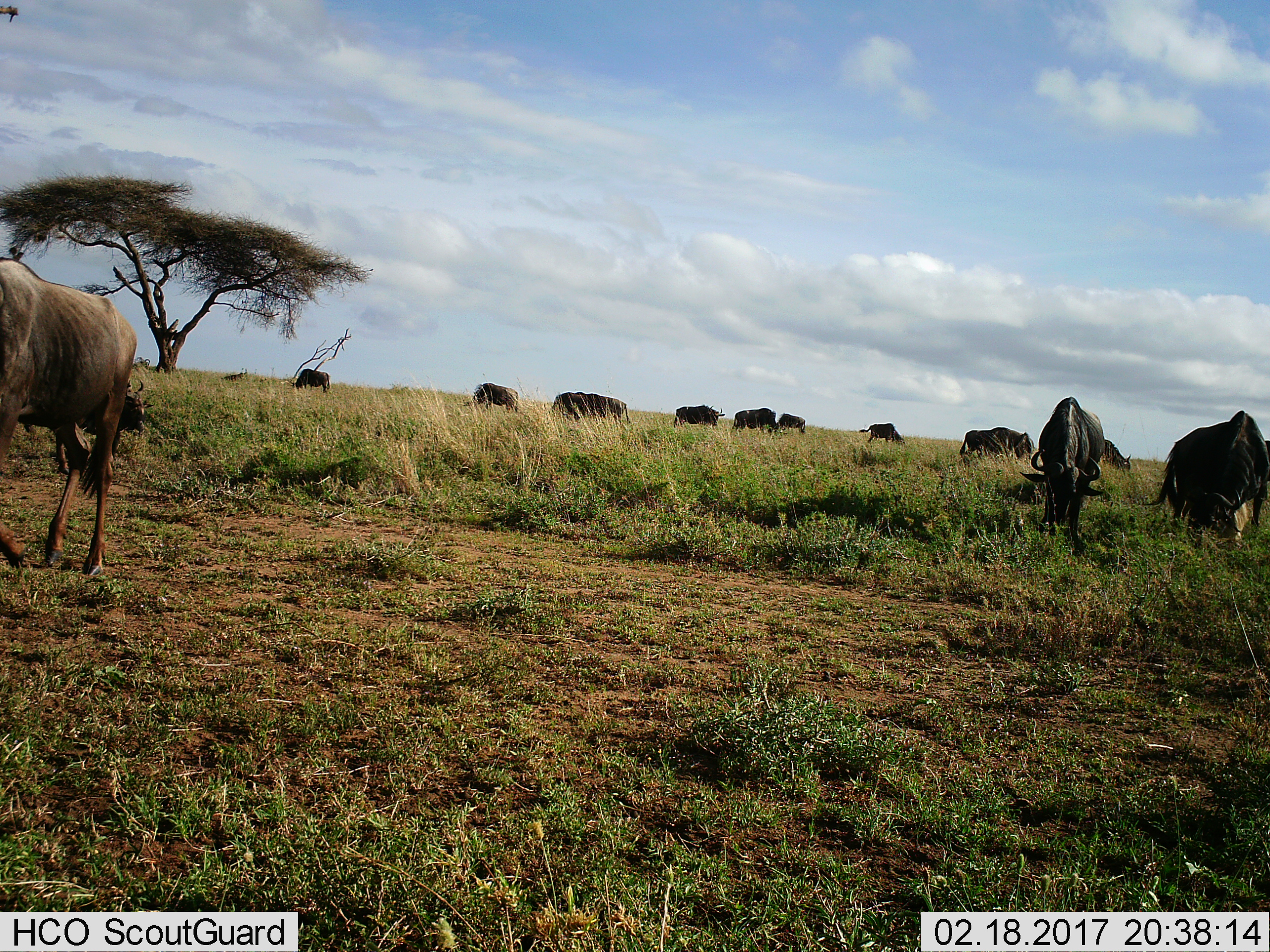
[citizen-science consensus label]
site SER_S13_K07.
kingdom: Animalia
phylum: Chordata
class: Mammalia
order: Artiodactyla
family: Bovidae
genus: Connochaetes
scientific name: Connochaetes taurinus taurinus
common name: blue wildebeest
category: wildebeestblue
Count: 11-50.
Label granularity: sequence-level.